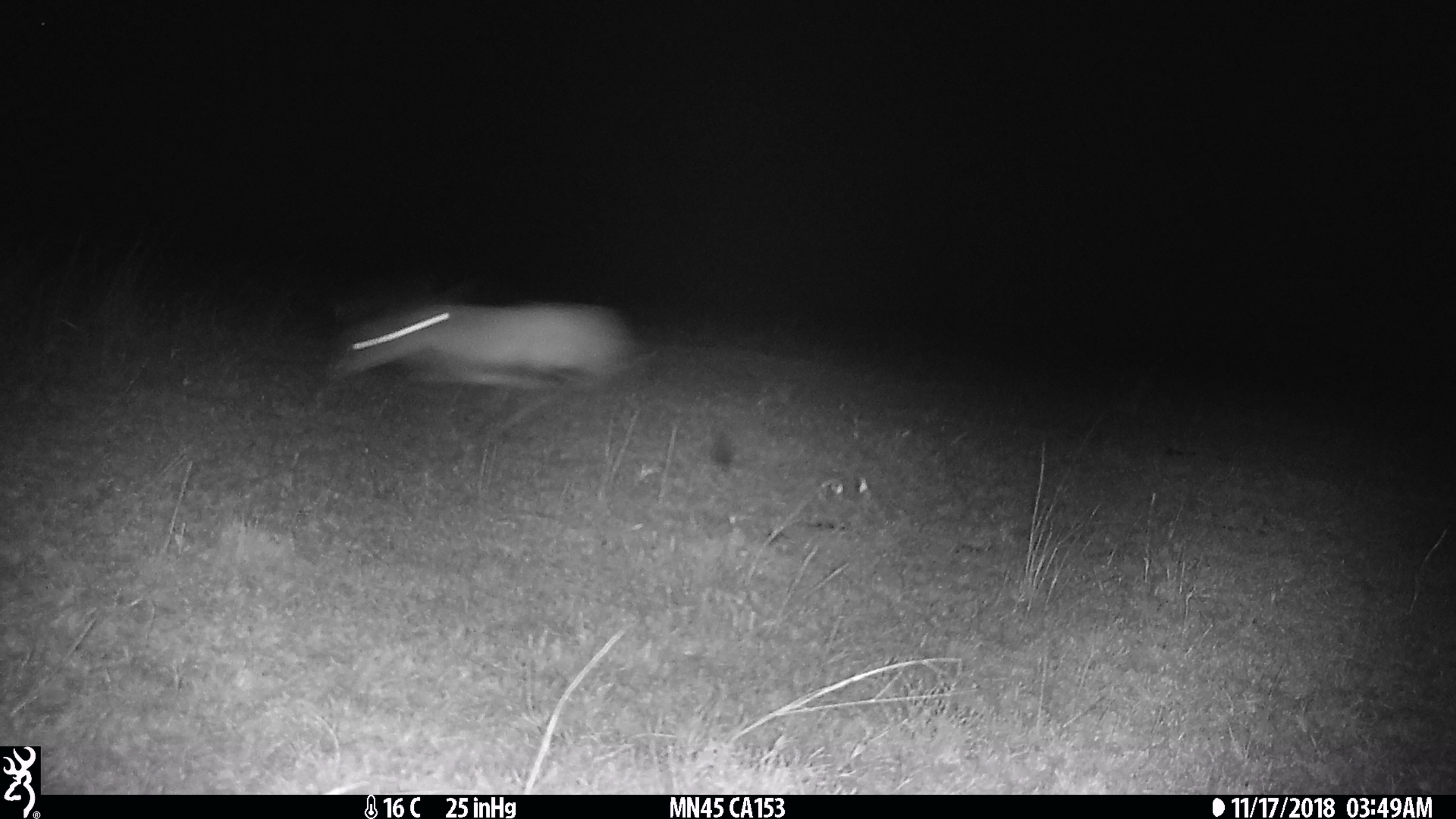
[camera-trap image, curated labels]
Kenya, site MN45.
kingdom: Animalia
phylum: Chordata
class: Mammalia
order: Artiodactyla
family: Bovidae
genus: Eudorcas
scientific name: Eudorcas thomsonii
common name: thomon's gazelle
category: gazelle thomsons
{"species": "gazelle thomsons (thomon's gazelle) (Eudorcas thomsonii)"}